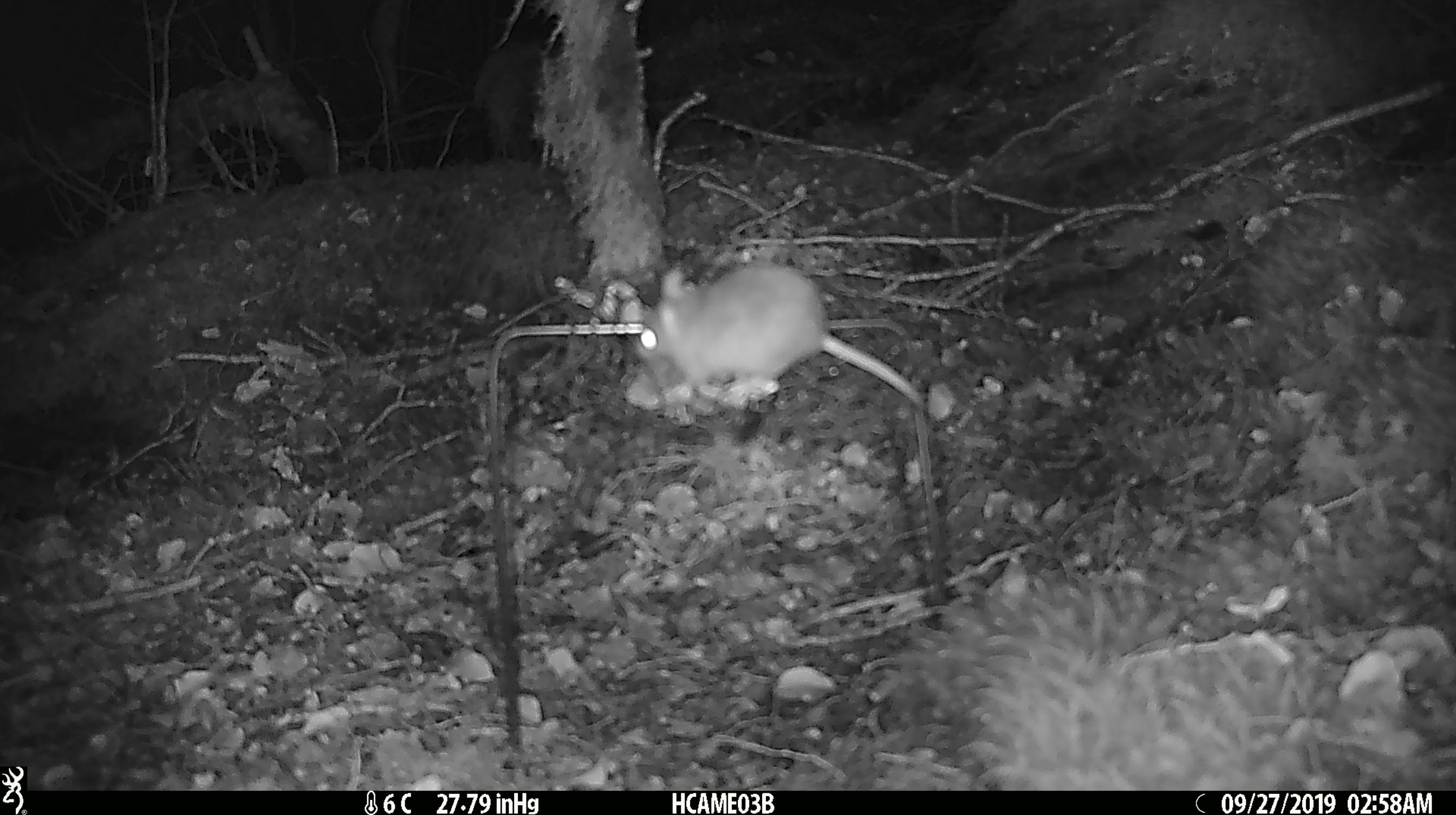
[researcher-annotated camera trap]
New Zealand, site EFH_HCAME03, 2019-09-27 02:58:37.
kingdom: Animalia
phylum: Chordata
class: Mammalia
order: Rodentia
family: Muridae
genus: Mus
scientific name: Mus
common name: mouse